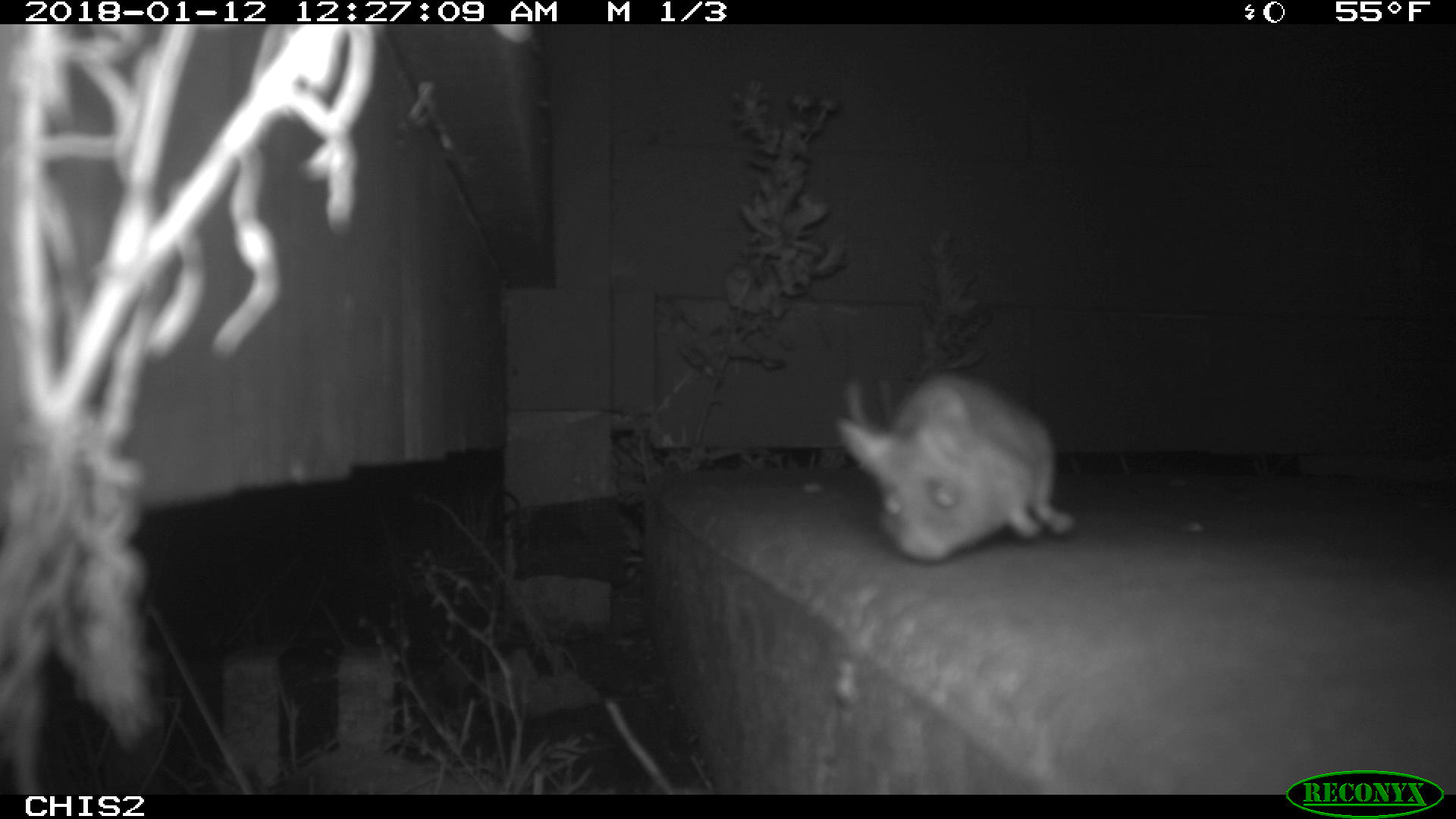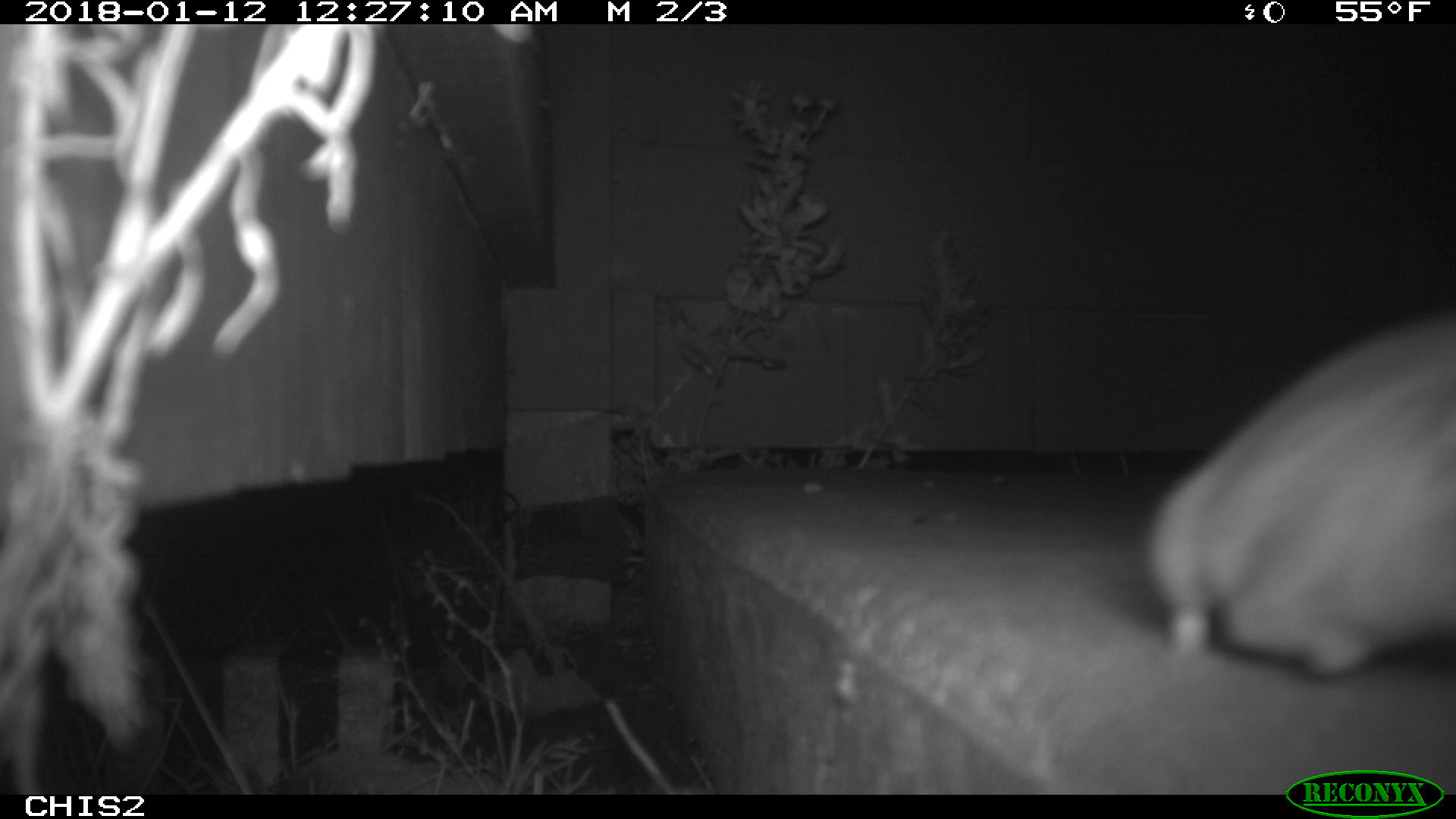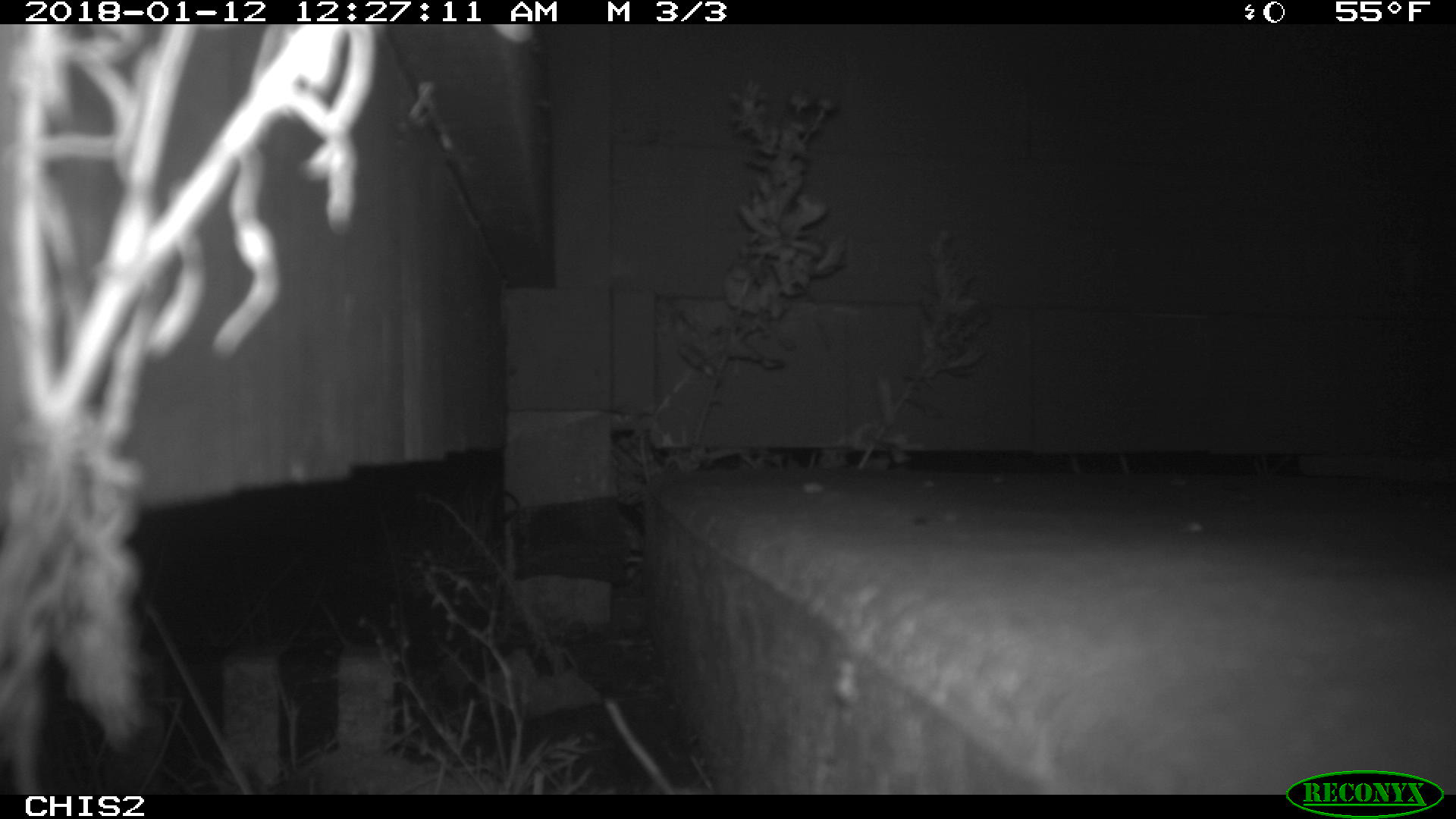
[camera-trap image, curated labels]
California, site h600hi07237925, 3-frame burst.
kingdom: Animalia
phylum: Chordata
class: Mammalia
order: Rodentia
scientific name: Rodentia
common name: rodent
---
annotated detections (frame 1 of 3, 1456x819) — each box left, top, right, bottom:
rodent: 836, 373, 1075, 563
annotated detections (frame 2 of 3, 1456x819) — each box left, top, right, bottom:
rodent: 1143, 309, 1455, 677